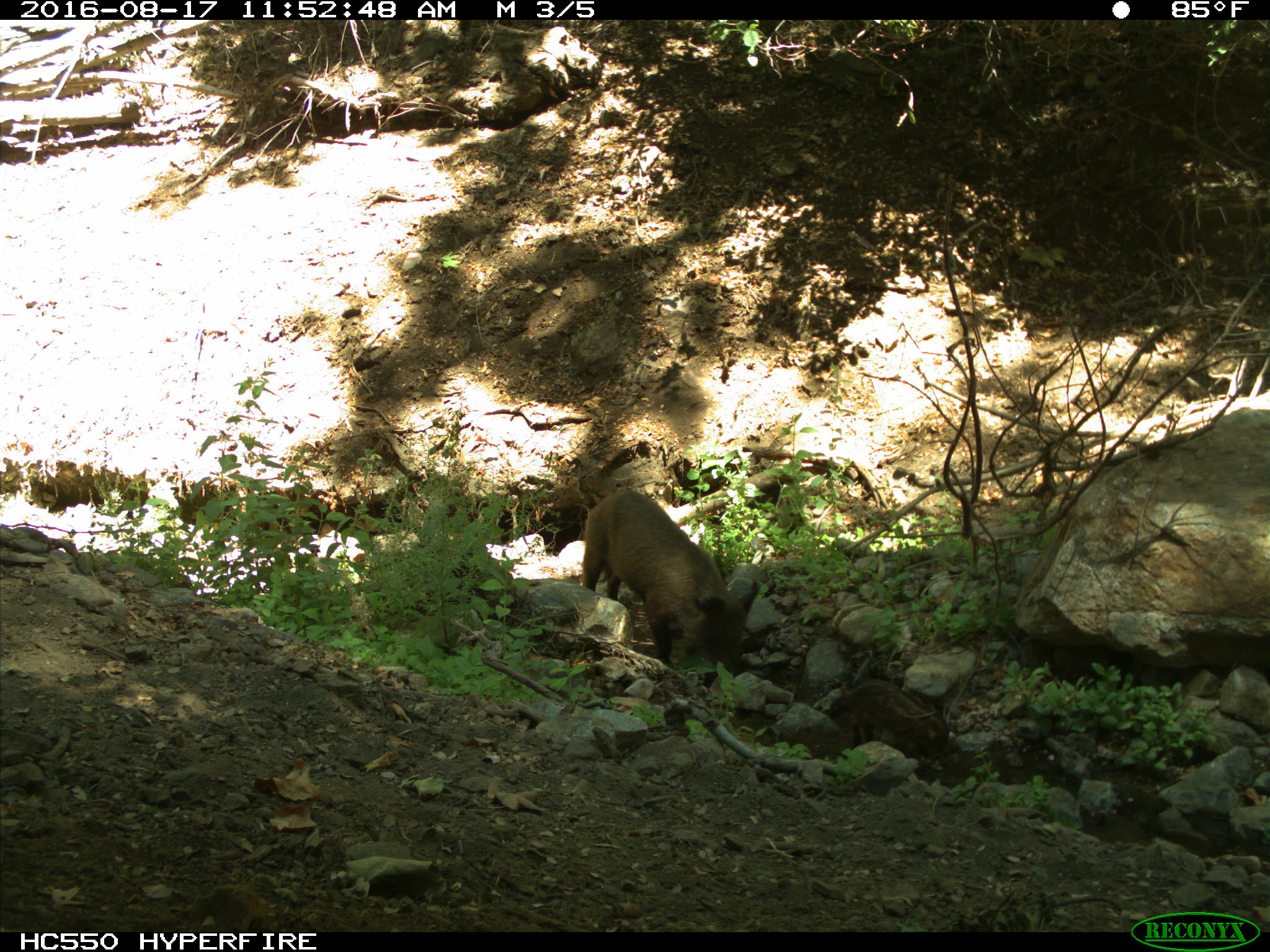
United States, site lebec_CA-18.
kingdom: Animalia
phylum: Chordata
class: Mammalia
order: Artiodactyla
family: Suidae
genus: Sus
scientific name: Sus scrofa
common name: wild boar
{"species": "Sus scrofa (wild boar)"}